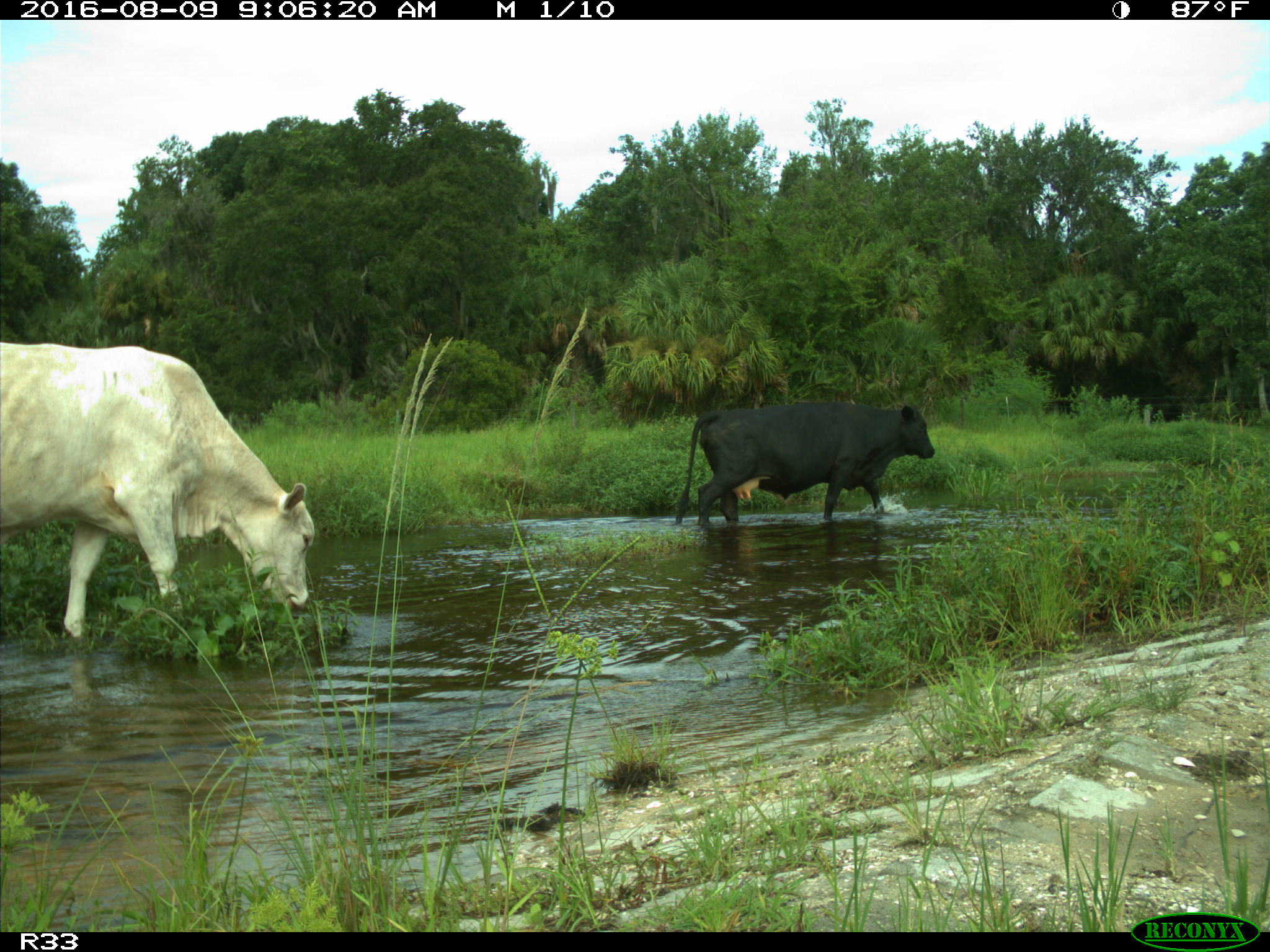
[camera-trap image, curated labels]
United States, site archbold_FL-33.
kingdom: Animalia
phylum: Chordata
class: Mammalia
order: Artiodactyla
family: Bovidae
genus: Bos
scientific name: Bos taurus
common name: domestic cow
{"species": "Bos taurus (domestic cow)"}